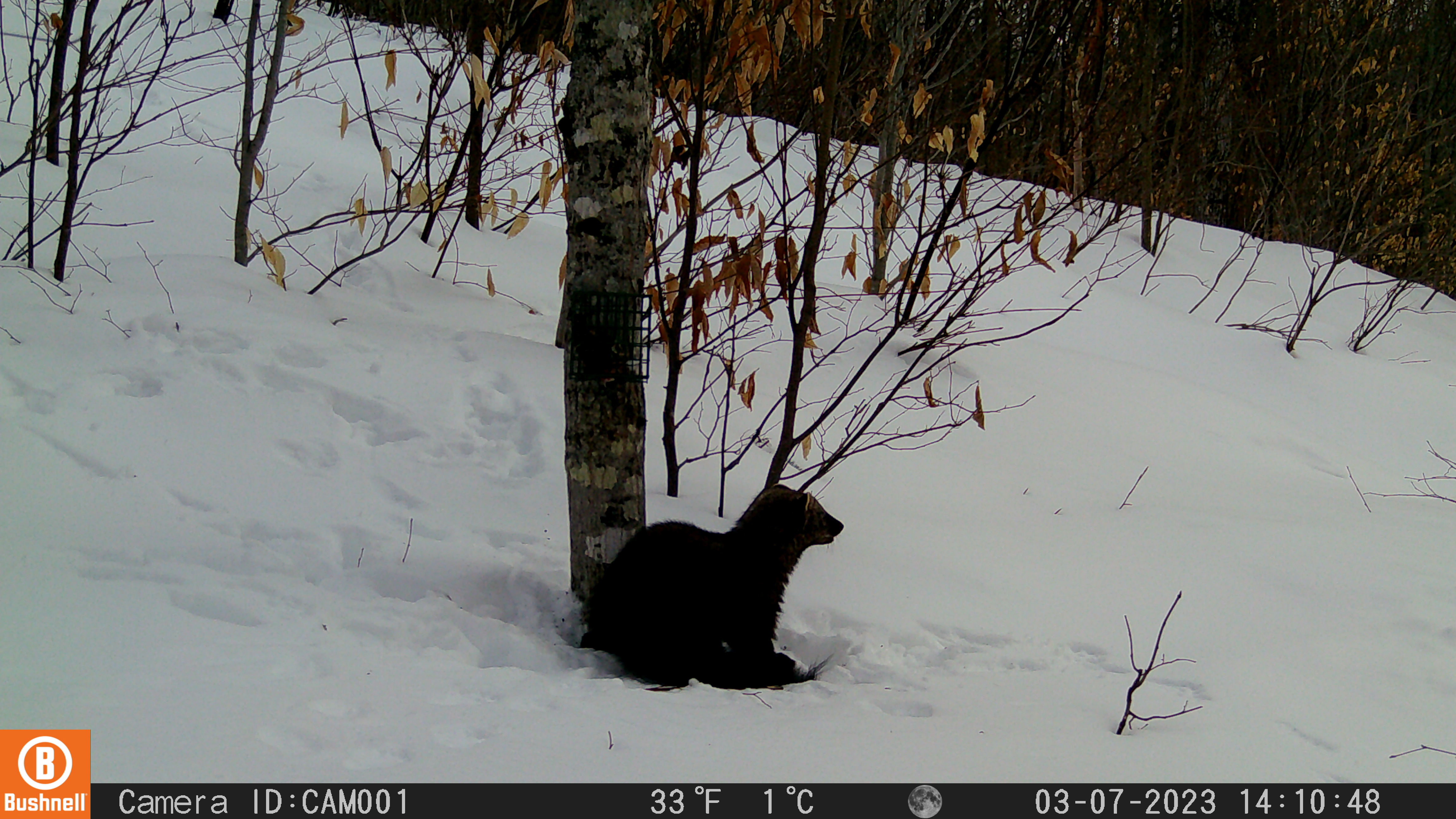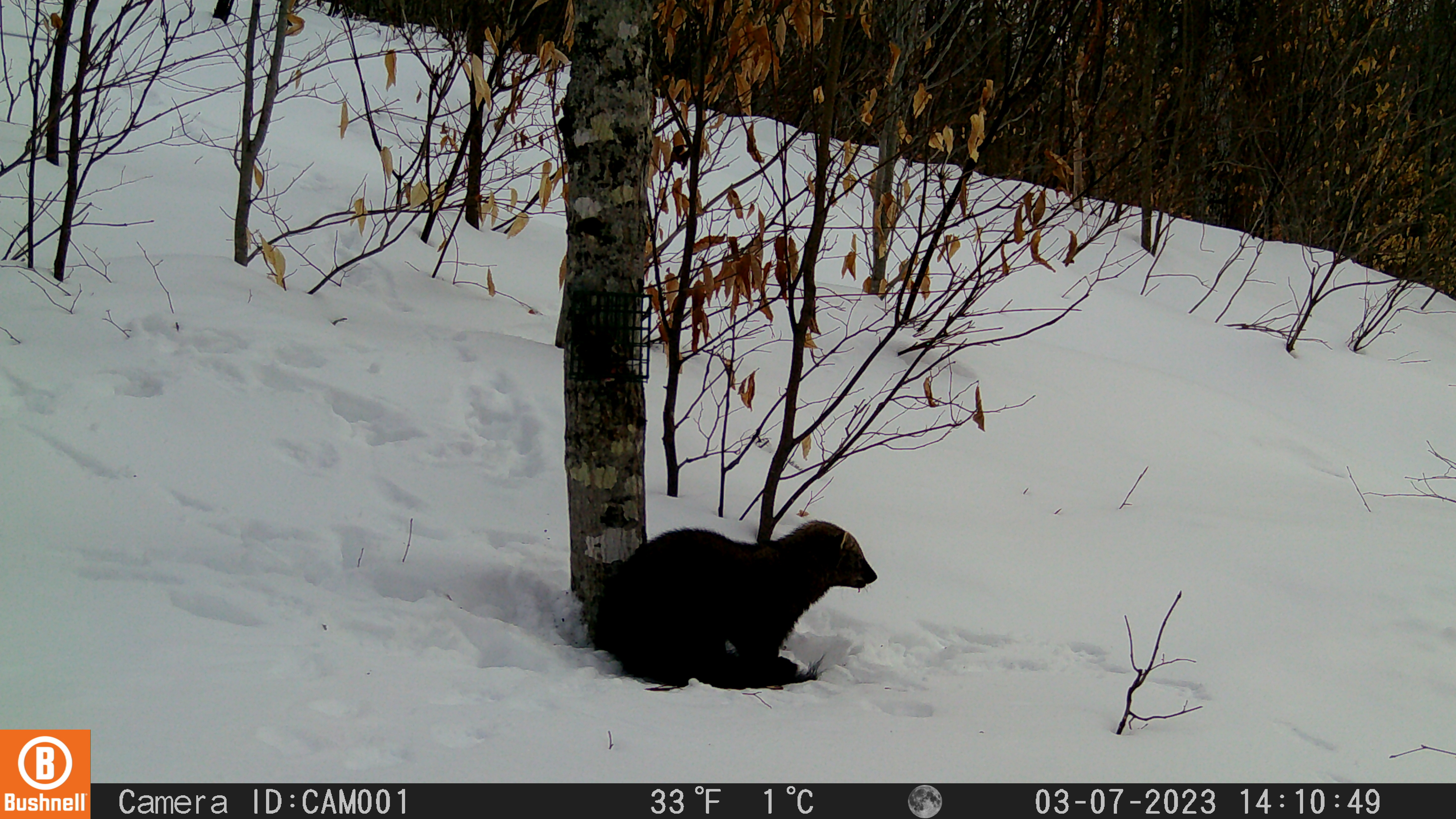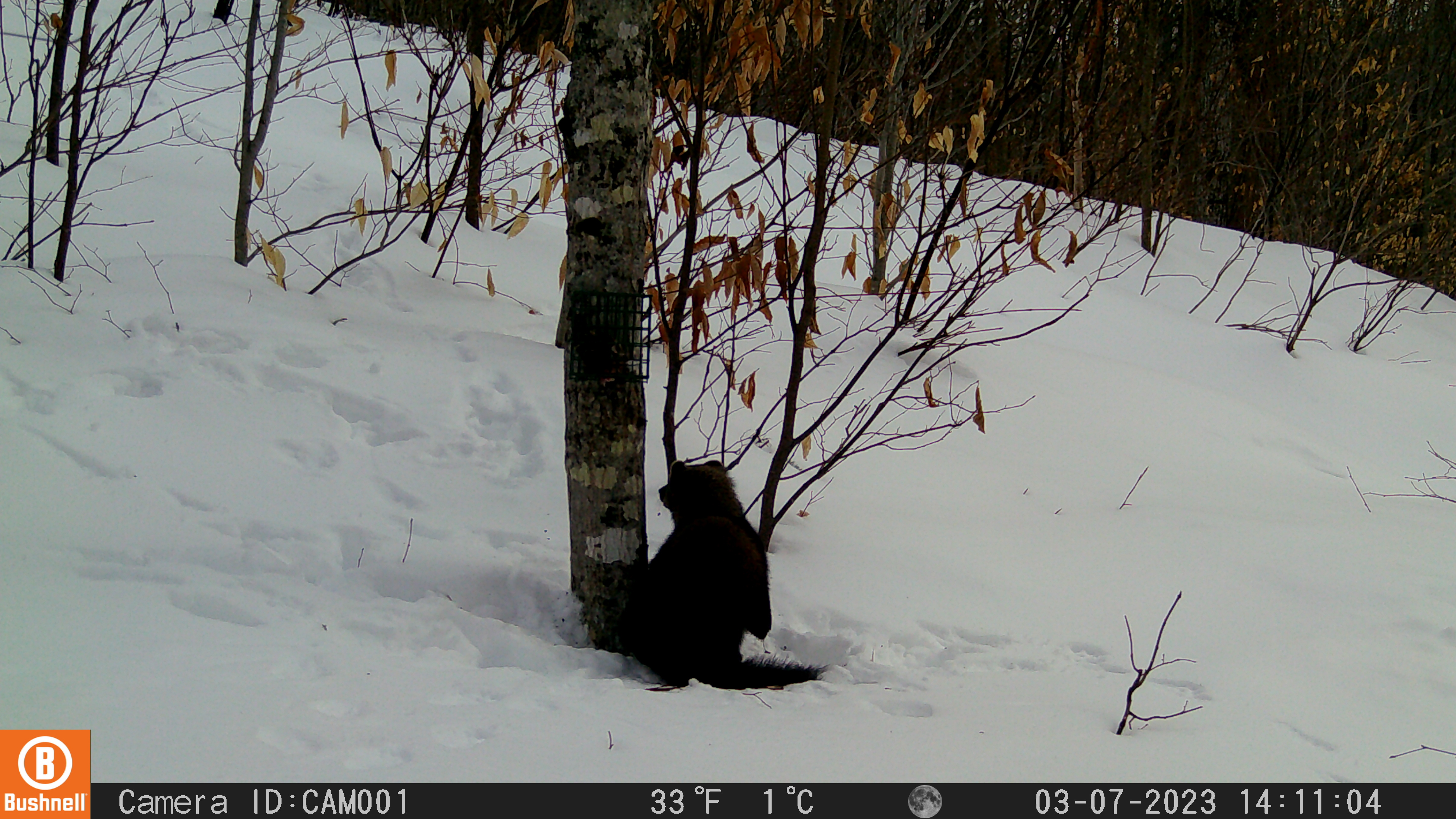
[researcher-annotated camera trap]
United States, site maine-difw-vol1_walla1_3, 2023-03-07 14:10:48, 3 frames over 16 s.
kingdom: Animalia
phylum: Chordata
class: Mammalia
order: Carnivora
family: Mustelidae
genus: Pekania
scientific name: Pekania pennanti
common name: fisher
Fisher (Pekania pennanti).